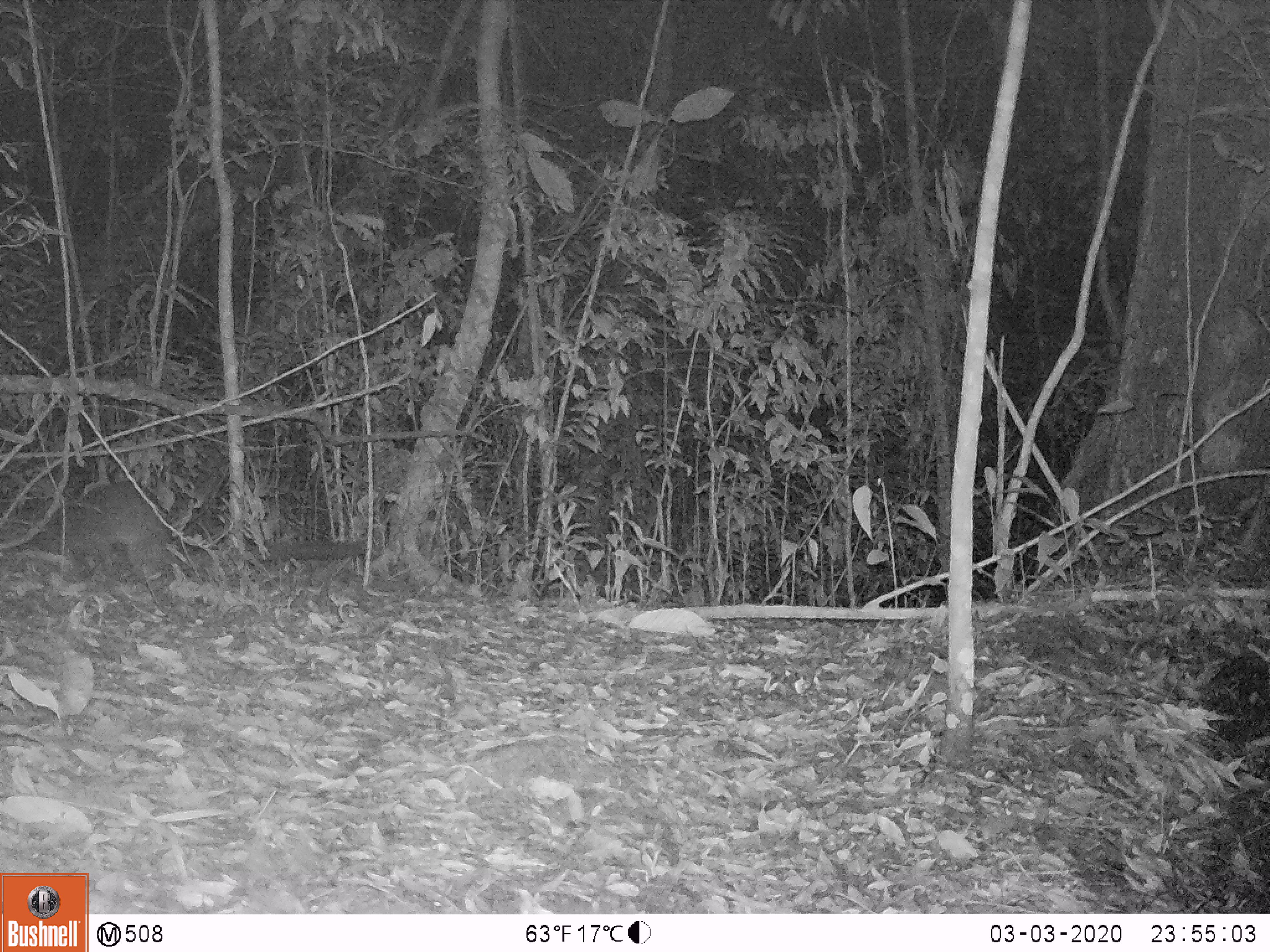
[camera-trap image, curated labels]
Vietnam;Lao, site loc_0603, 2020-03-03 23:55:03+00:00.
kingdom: Animalia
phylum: Chordata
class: Mammalia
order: Carnivora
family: Viverridae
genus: Paguma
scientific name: Paguma larvata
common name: masked palm civet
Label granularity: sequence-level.